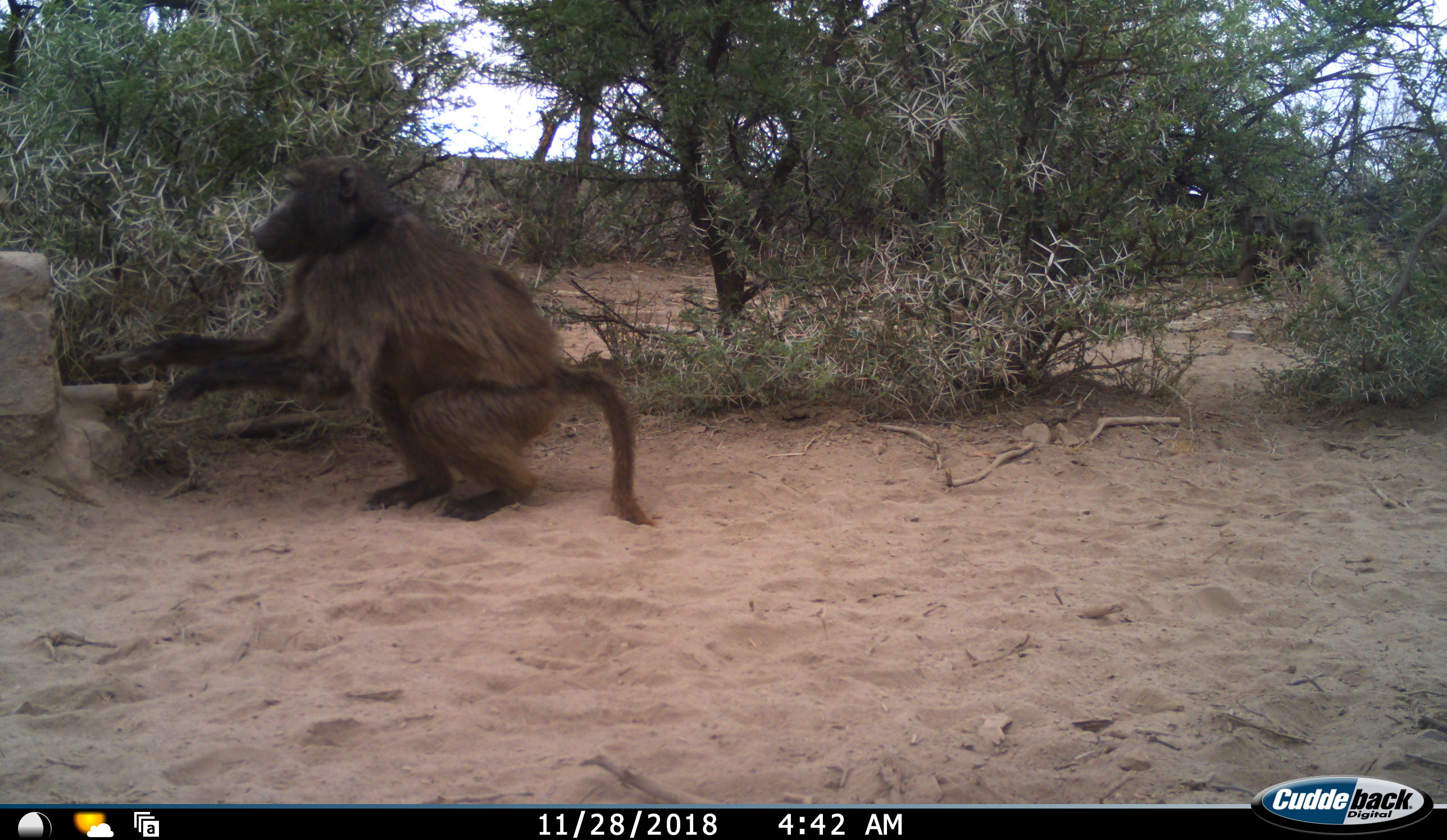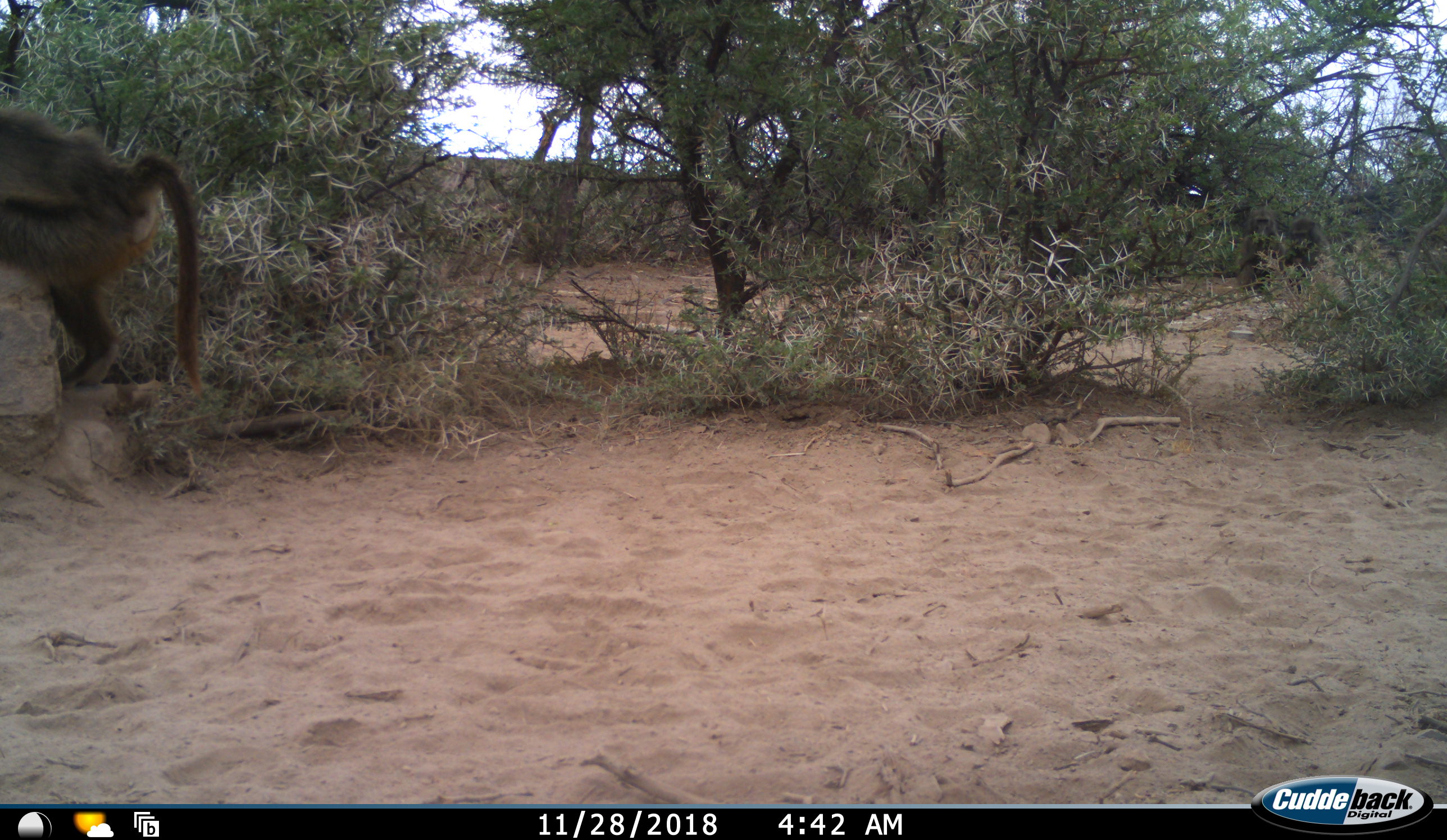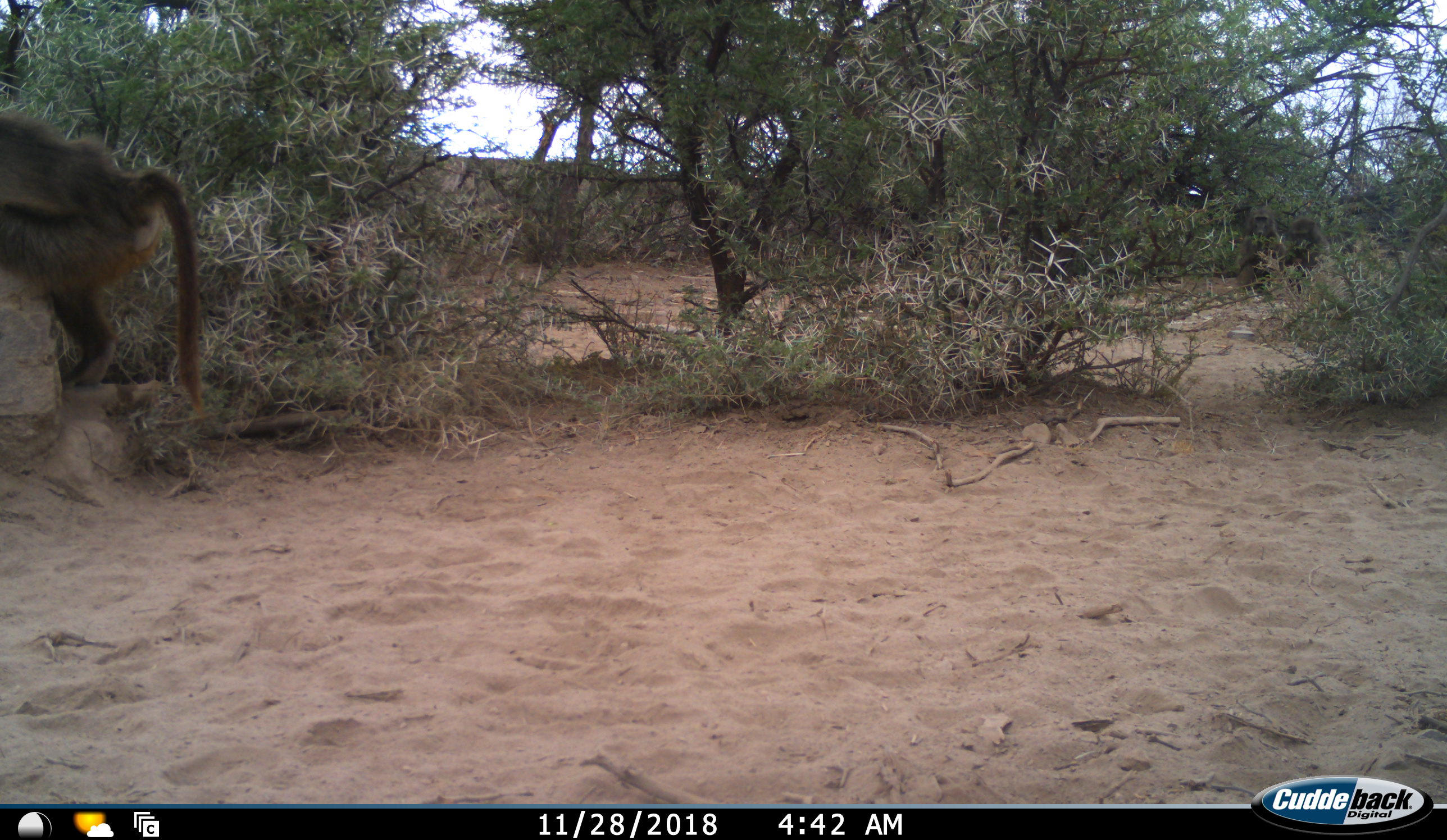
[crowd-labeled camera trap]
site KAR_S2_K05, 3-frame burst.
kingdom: Animalia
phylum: Chordata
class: Mammalia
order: Primates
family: Cercopithecidae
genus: Papio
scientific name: Papio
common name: baboon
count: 1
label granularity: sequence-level